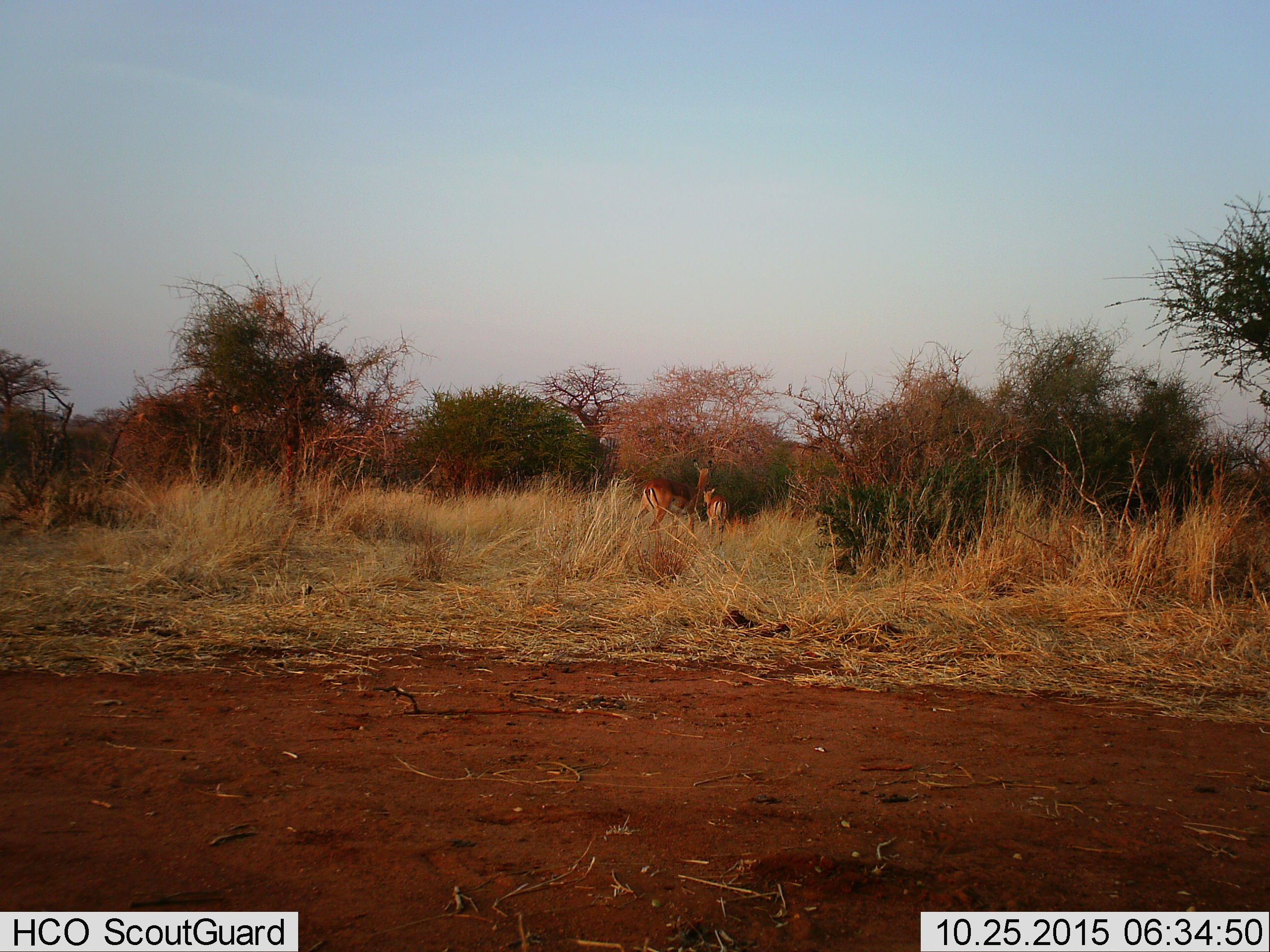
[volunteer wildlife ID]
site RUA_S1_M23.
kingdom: Animalia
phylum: Chordata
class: Mammalia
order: Artiodactyla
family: Bovidae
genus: Aepyceros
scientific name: Aepyceros melampus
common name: impala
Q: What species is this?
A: Impala (Aepyceros melampus).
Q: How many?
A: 2.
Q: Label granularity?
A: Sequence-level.